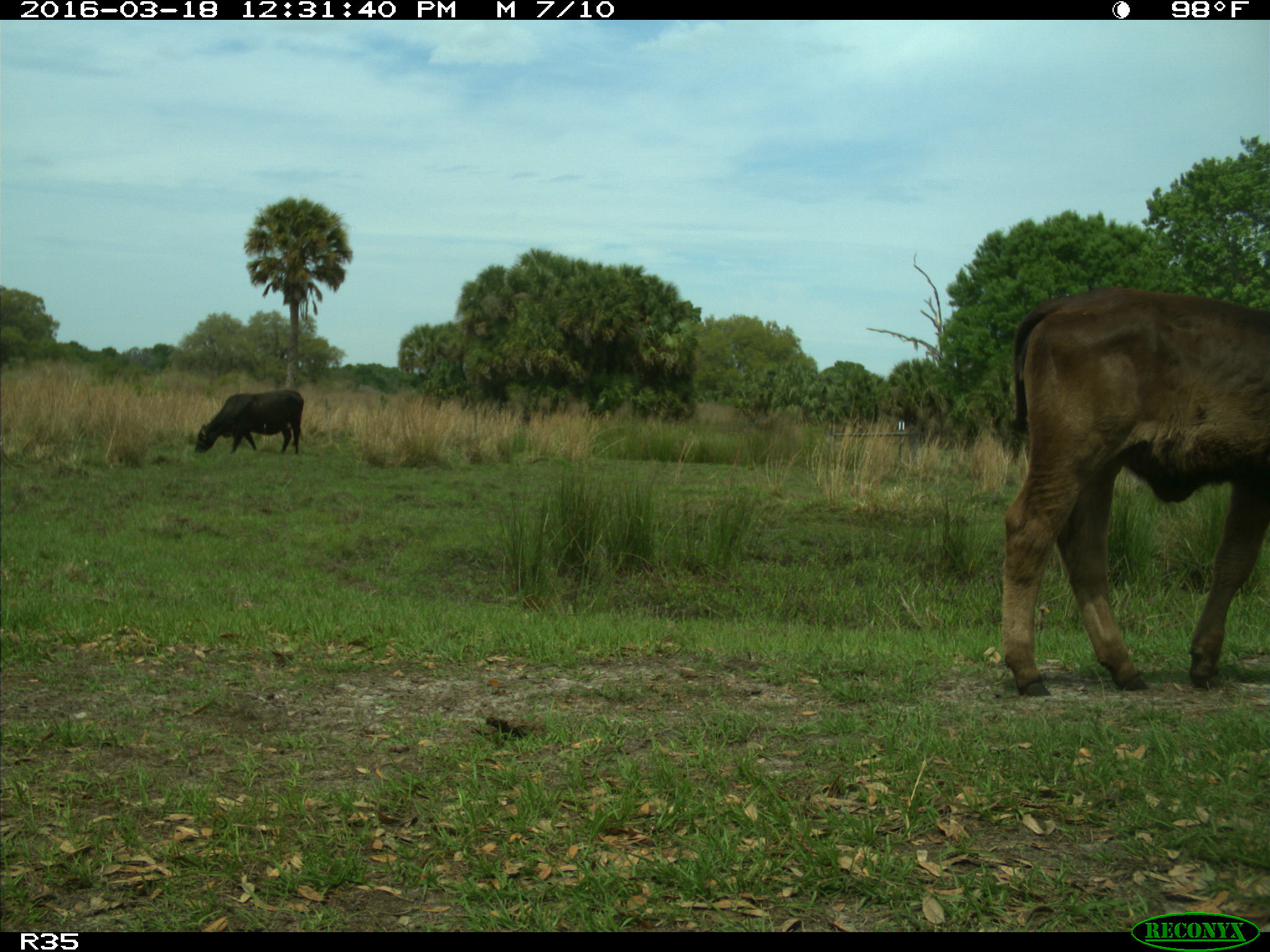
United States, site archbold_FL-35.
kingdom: Animalia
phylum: Chordata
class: Mammalia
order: Artiodactyla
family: Bovidae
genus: Bos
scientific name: Bos taurus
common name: domestic cow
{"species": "Bos taurus (domestic cow)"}